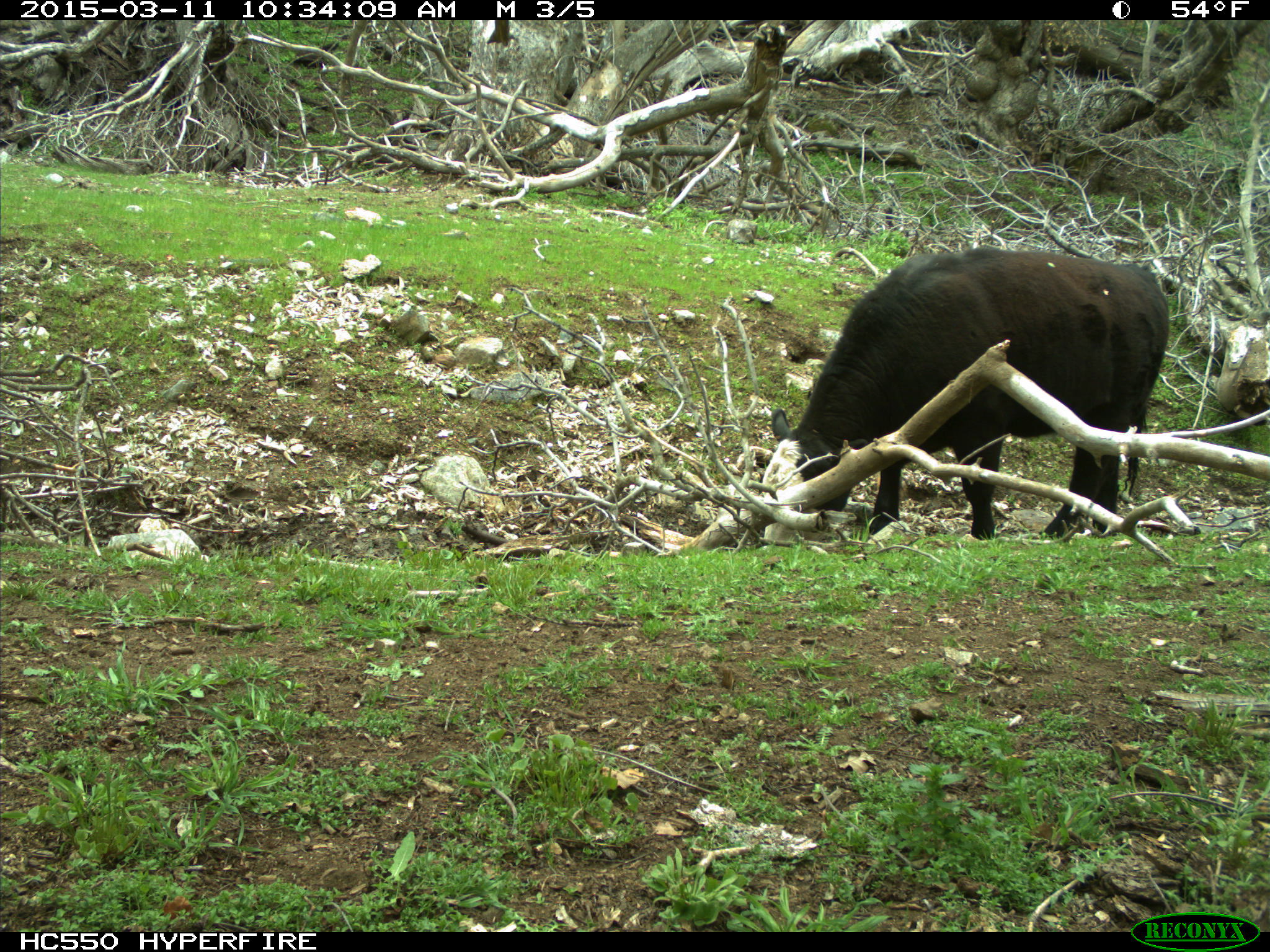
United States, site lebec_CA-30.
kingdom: Animalia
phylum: Chordata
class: Mammalia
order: Artiodactyla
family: Bovidae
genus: Bos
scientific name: Bos taurus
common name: domestic cow